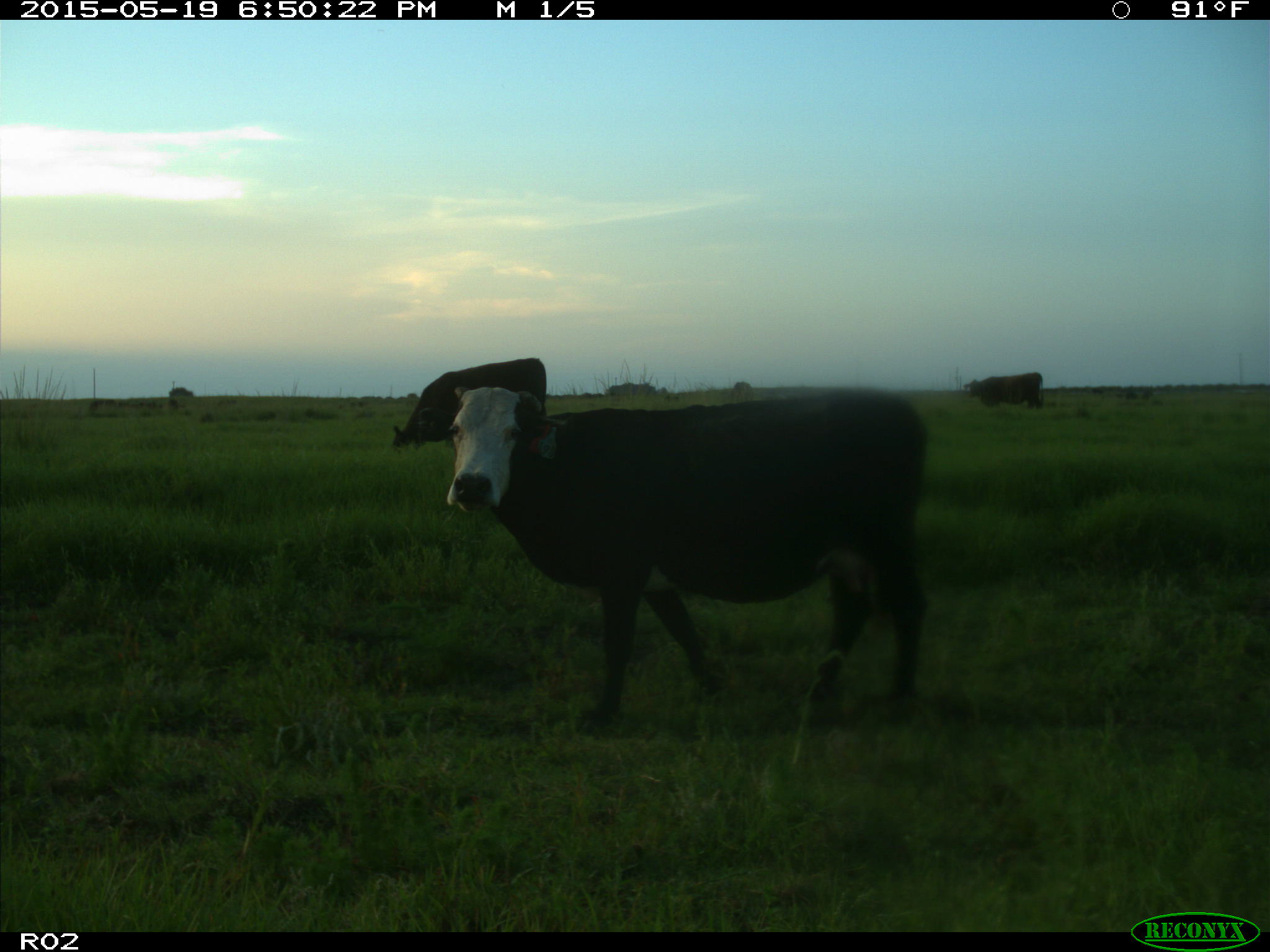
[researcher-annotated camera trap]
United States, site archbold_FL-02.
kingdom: Animalia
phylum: Chordata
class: Mammalia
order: Artiodactyla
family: Bovidae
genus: Bos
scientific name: Bos taurus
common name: domestic cow